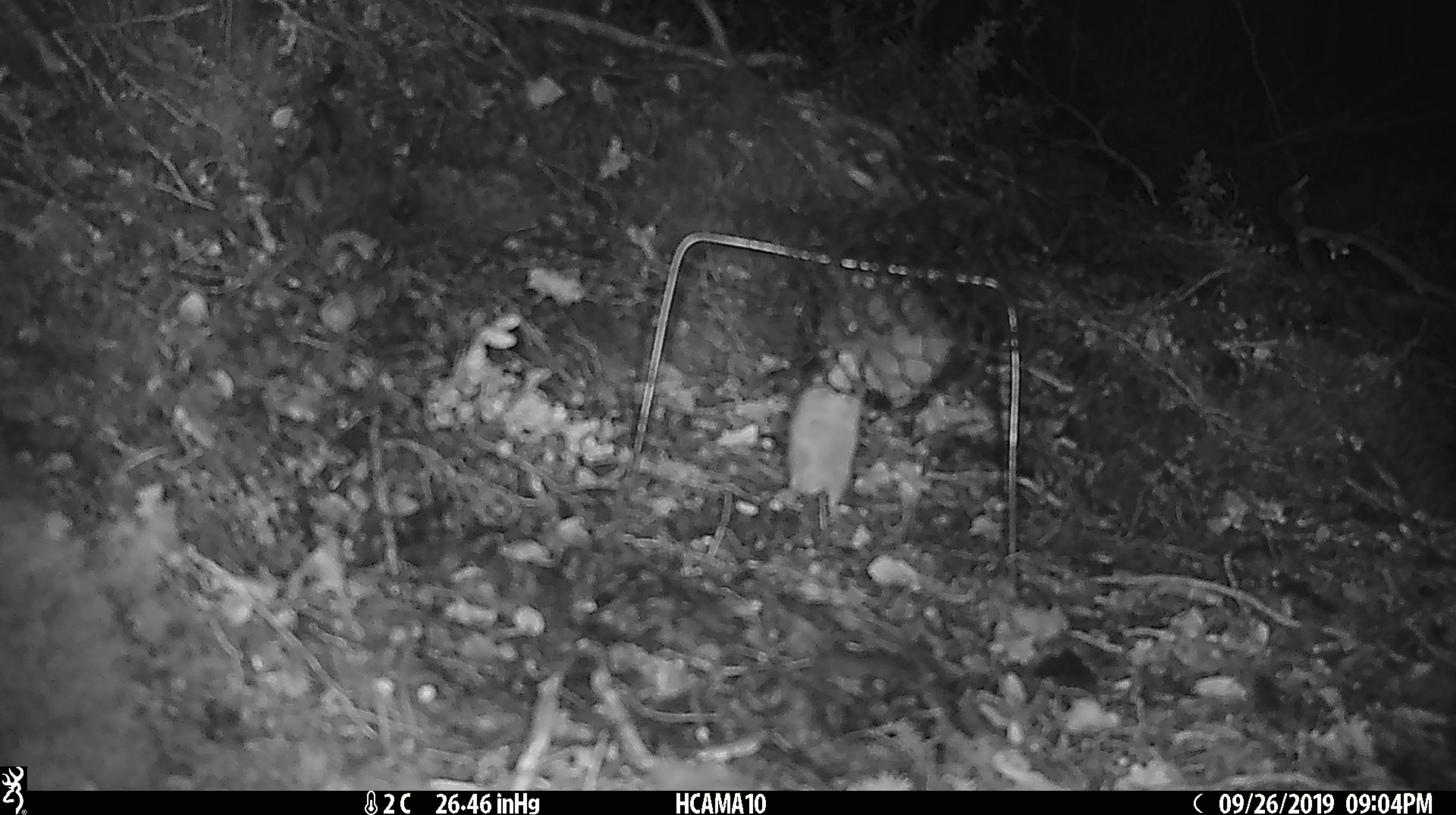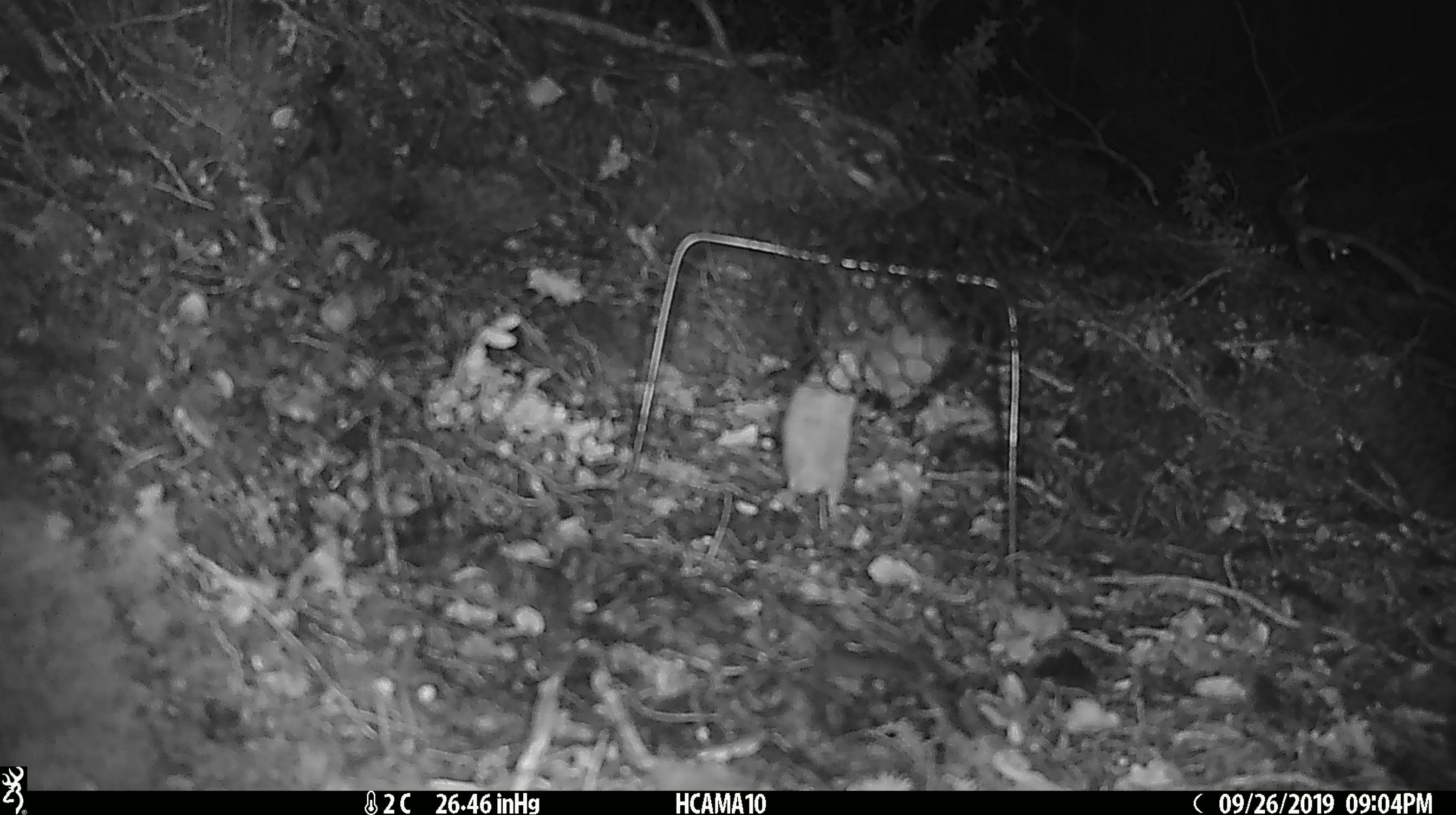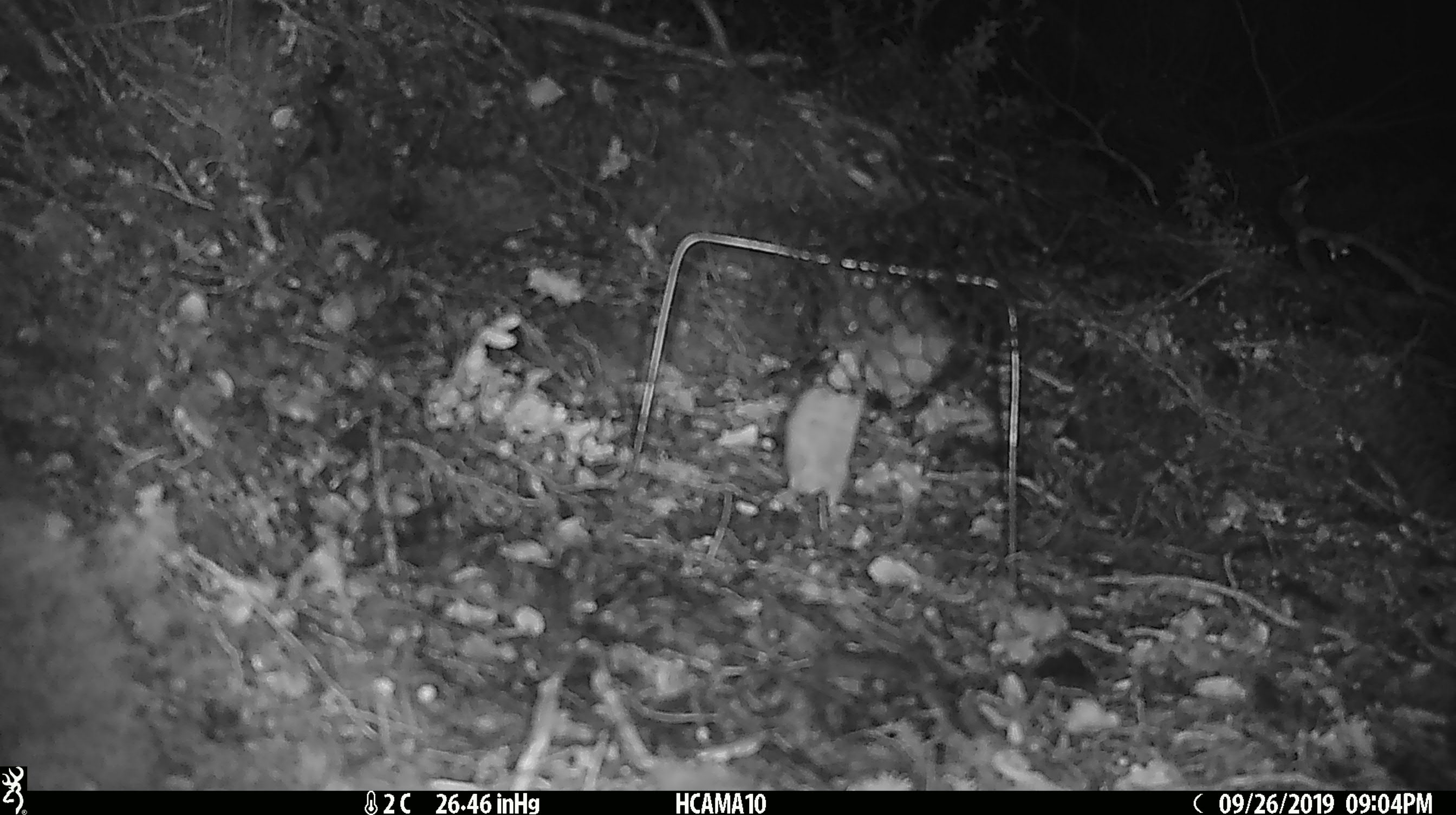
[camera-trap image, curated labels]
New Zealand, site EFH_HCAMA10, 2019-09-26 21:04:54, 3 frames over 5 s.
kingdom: Animalia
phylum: Chordata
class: Mammalia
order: Rodentia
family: Muridae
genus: Mus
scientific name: Mus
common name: mouse